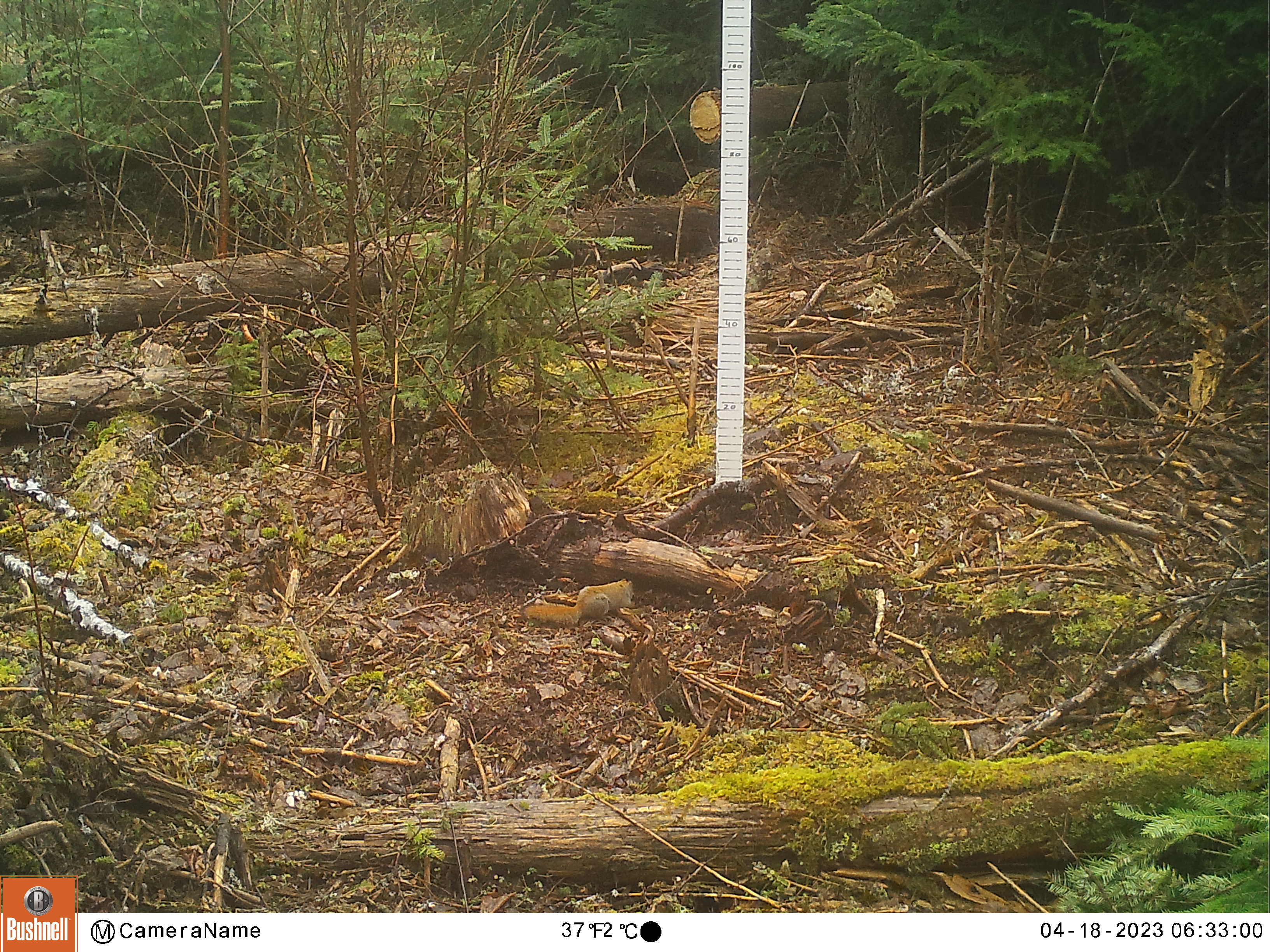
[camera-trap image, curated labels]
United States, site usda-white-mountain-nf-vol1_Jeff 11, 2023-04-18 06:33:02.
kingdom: Animalia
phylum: Chordata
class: Mammalia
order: Rodentia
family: Sciuridae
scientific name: Sciuridae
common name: squirrel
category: squirrel sp.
Squirrel sp. (squirrel) (Sciuridae).